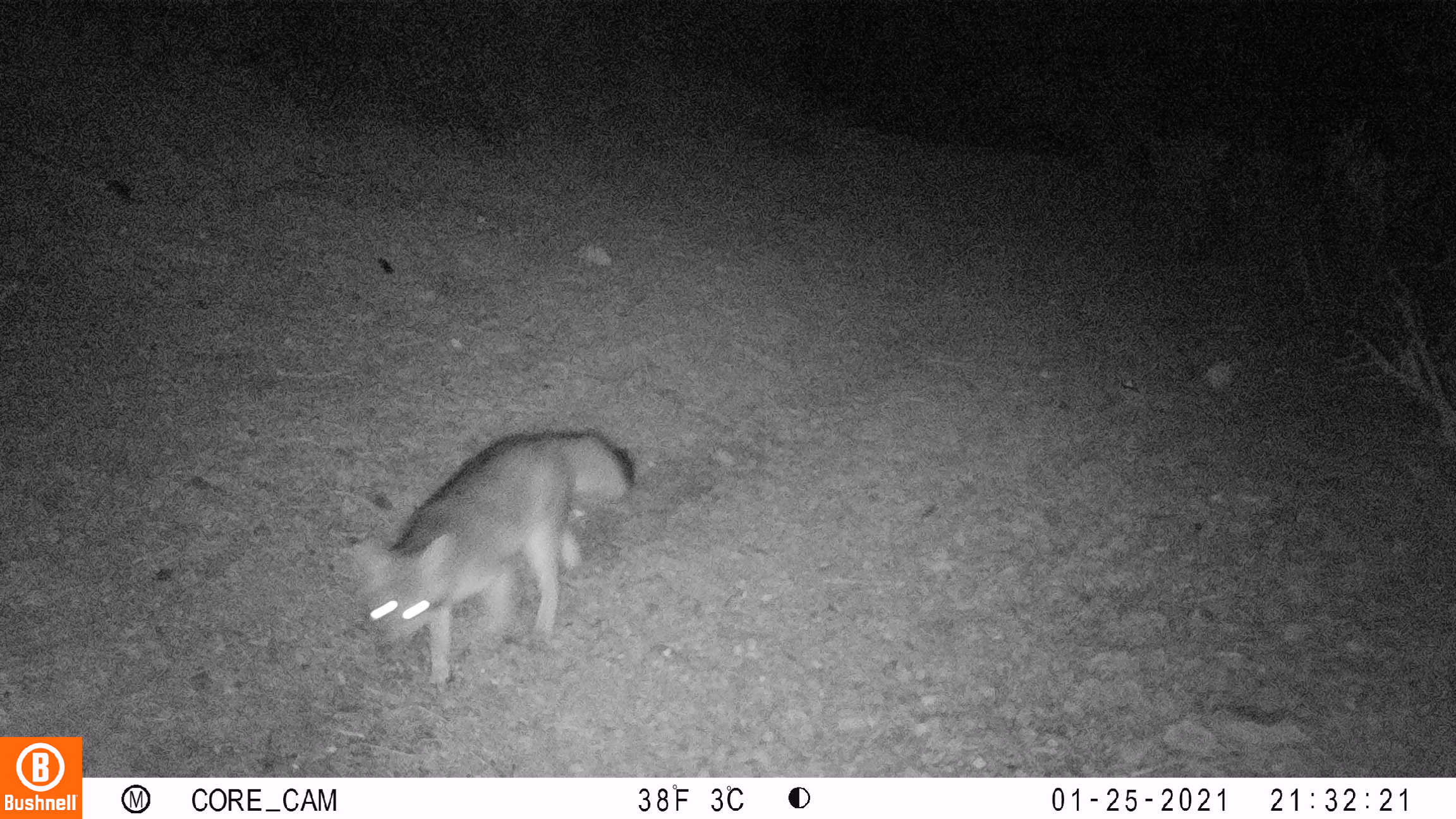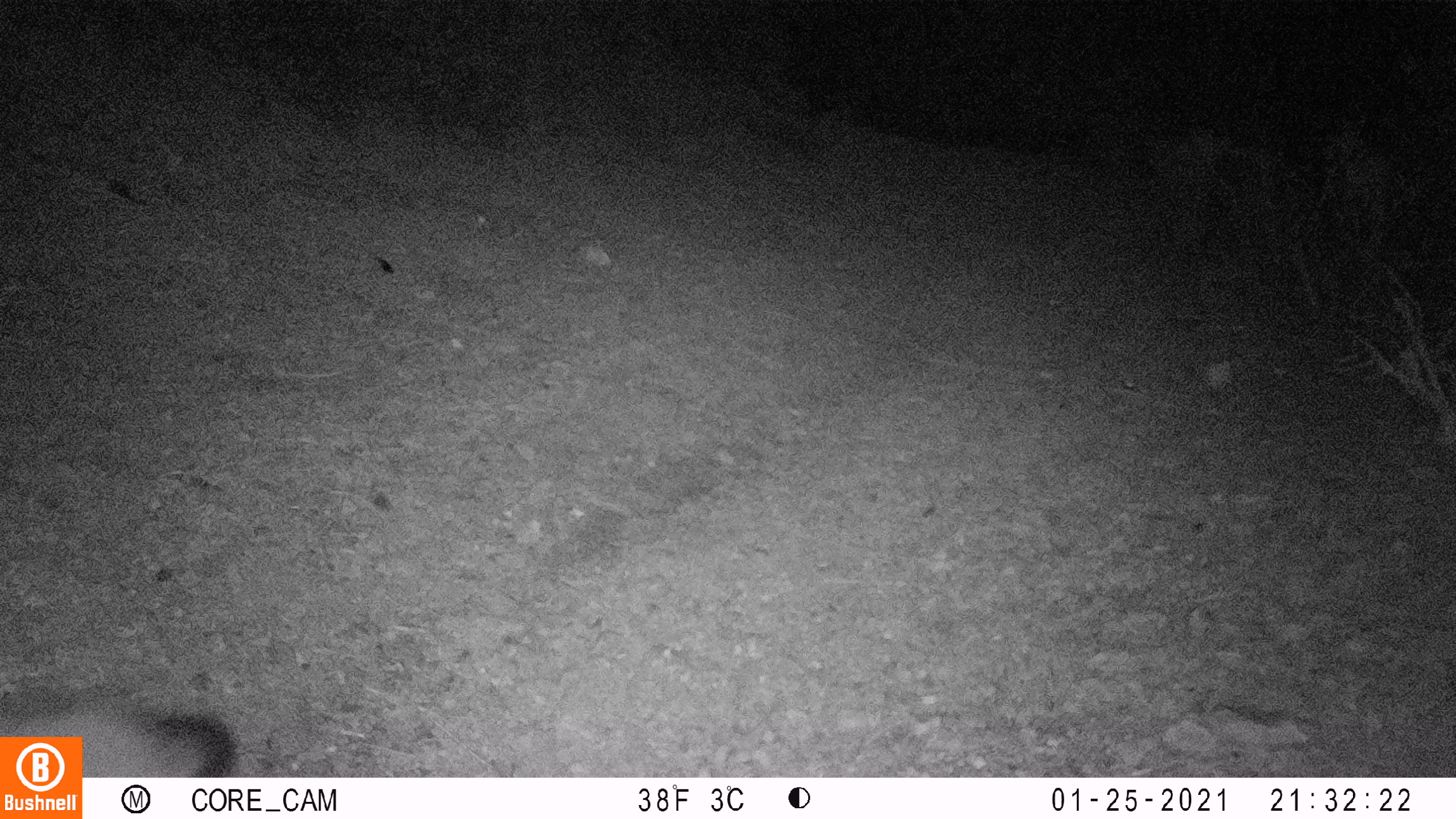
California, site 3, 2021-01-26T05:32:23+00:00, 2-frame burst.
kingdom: Animalia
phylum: Chordata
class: Mammalia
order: Carnivora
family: Canidae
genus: Urocyon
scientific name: Urocyon cinereoargenteus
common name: gray fox